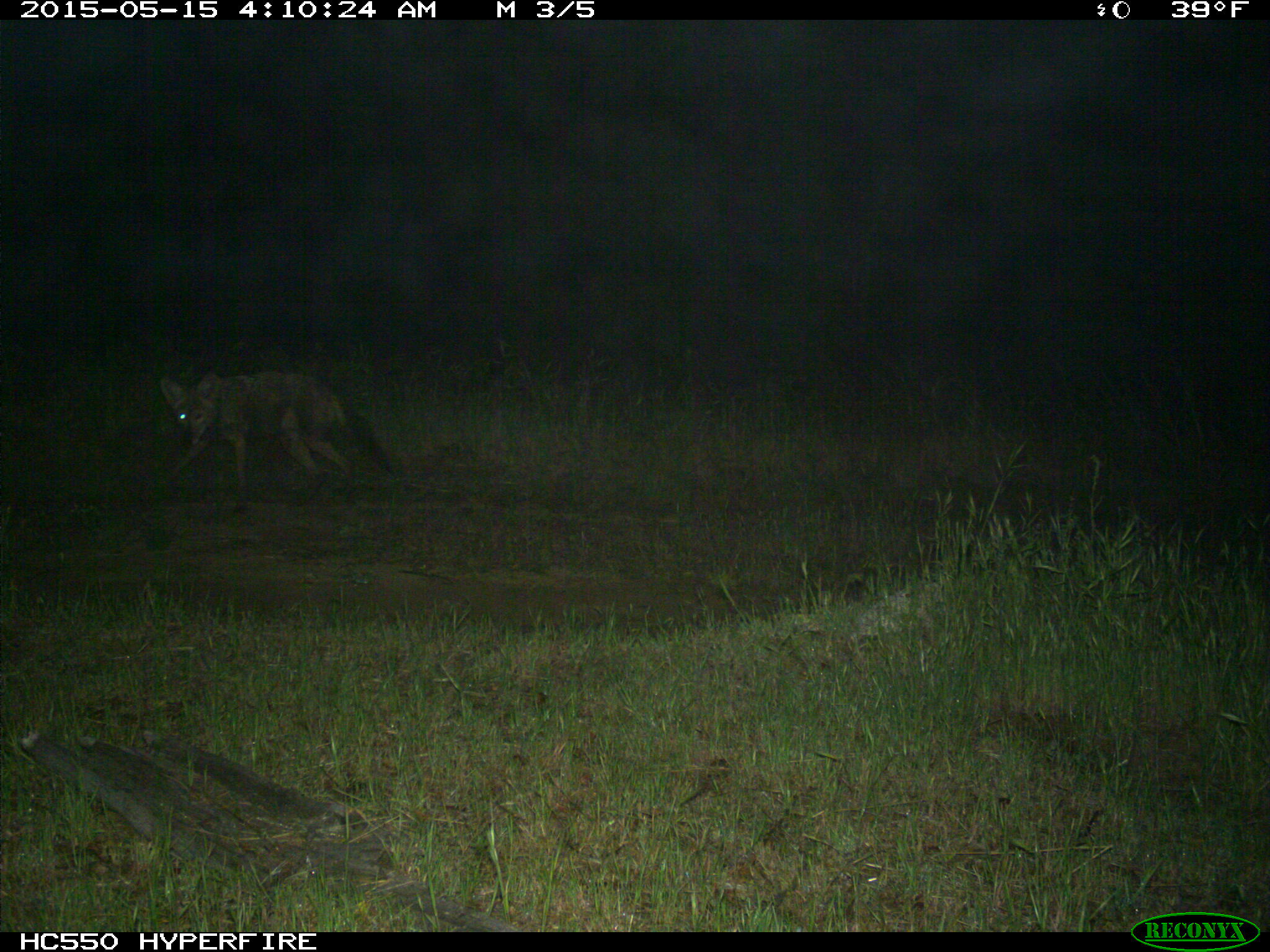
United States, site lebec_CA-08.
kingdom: Animalia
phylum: Chordata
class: Mammalia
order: Carnivora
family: Canidae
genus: Canis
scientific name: Canis latrans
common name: coyote